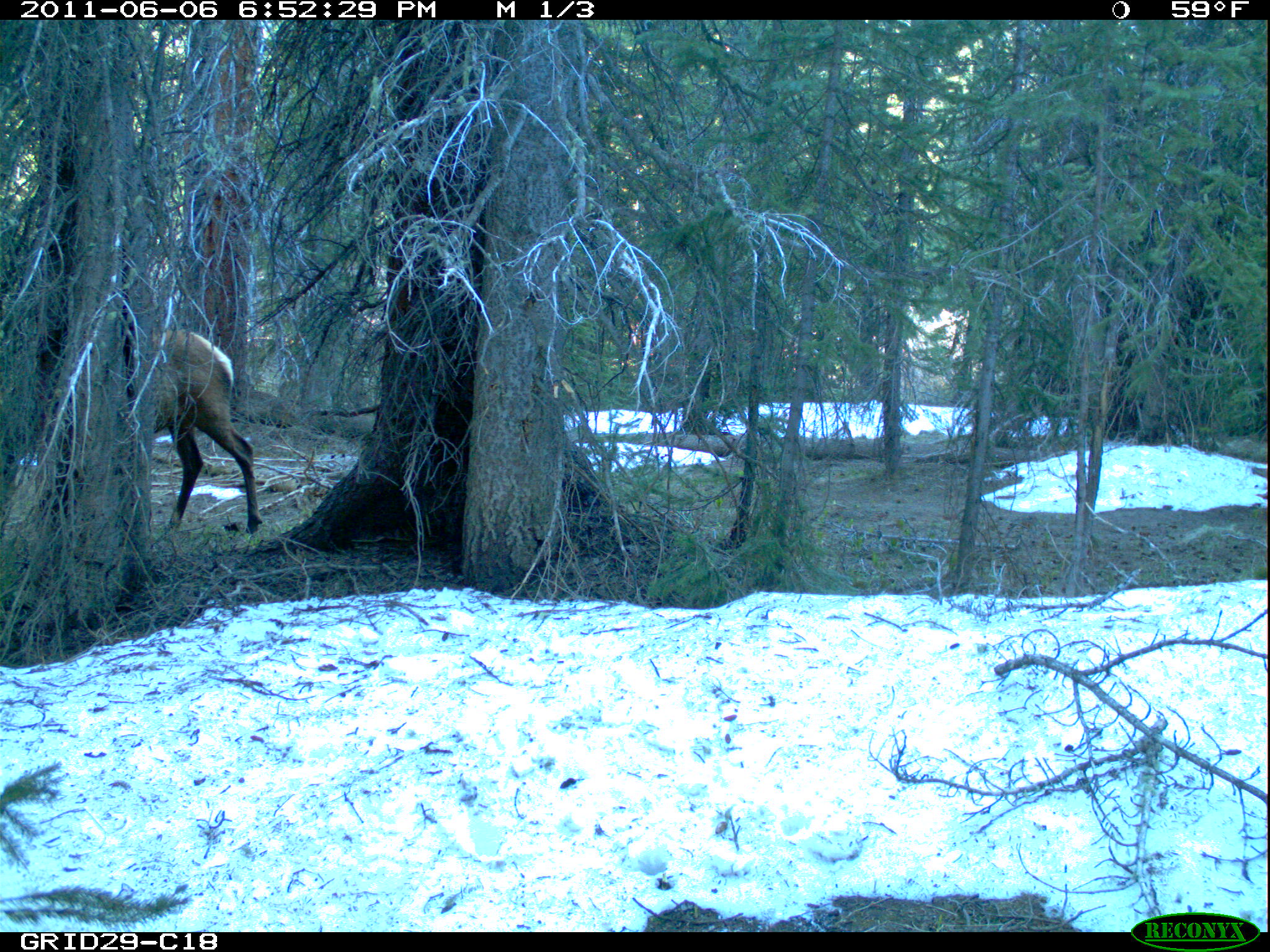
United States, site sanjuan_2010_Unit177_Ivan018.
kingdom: Animalia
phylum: Chordata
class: Mammalia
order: Artiodactyla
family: Cervidae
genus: Cervus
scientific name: Cervus elaphus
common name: red deer